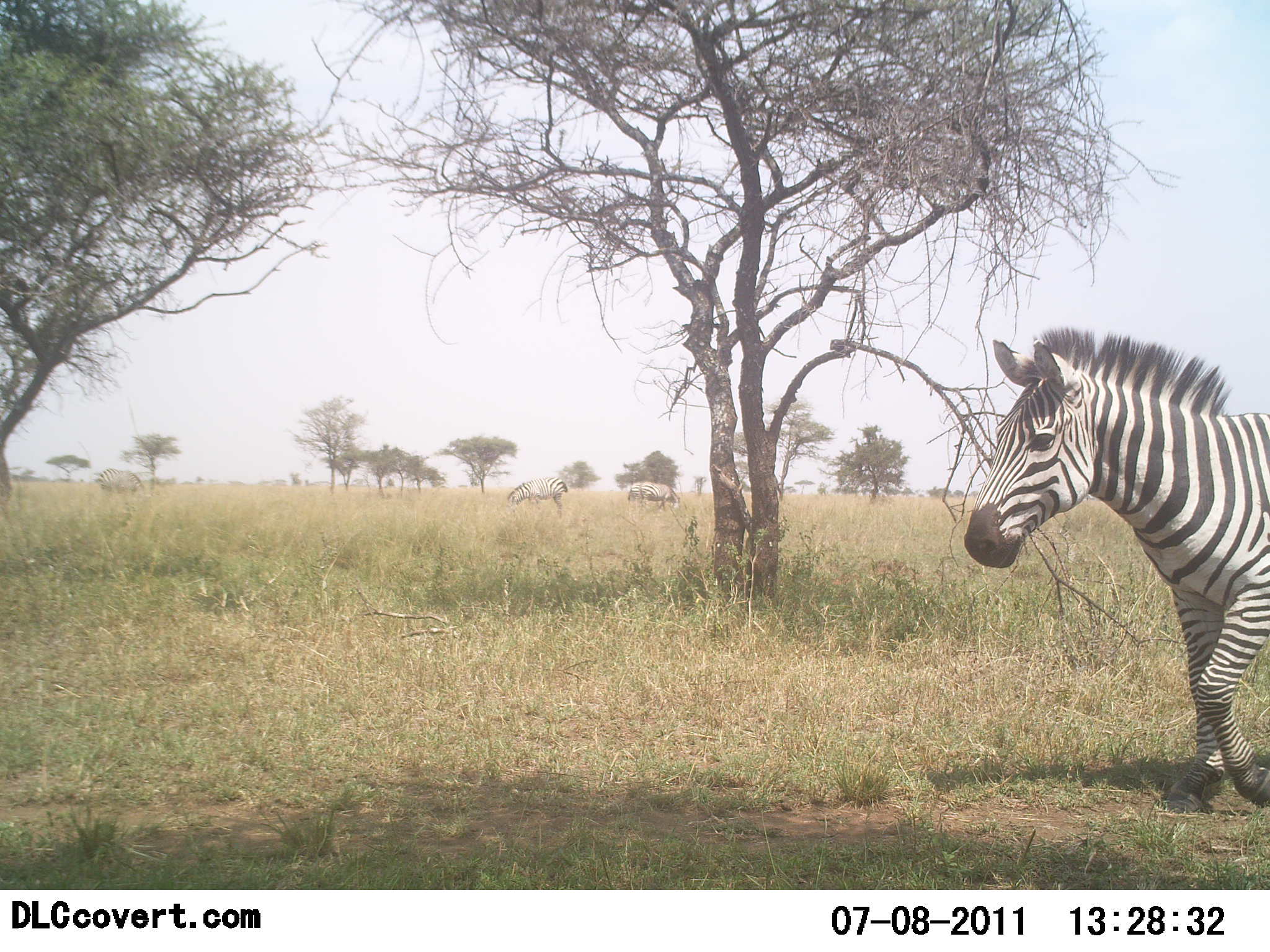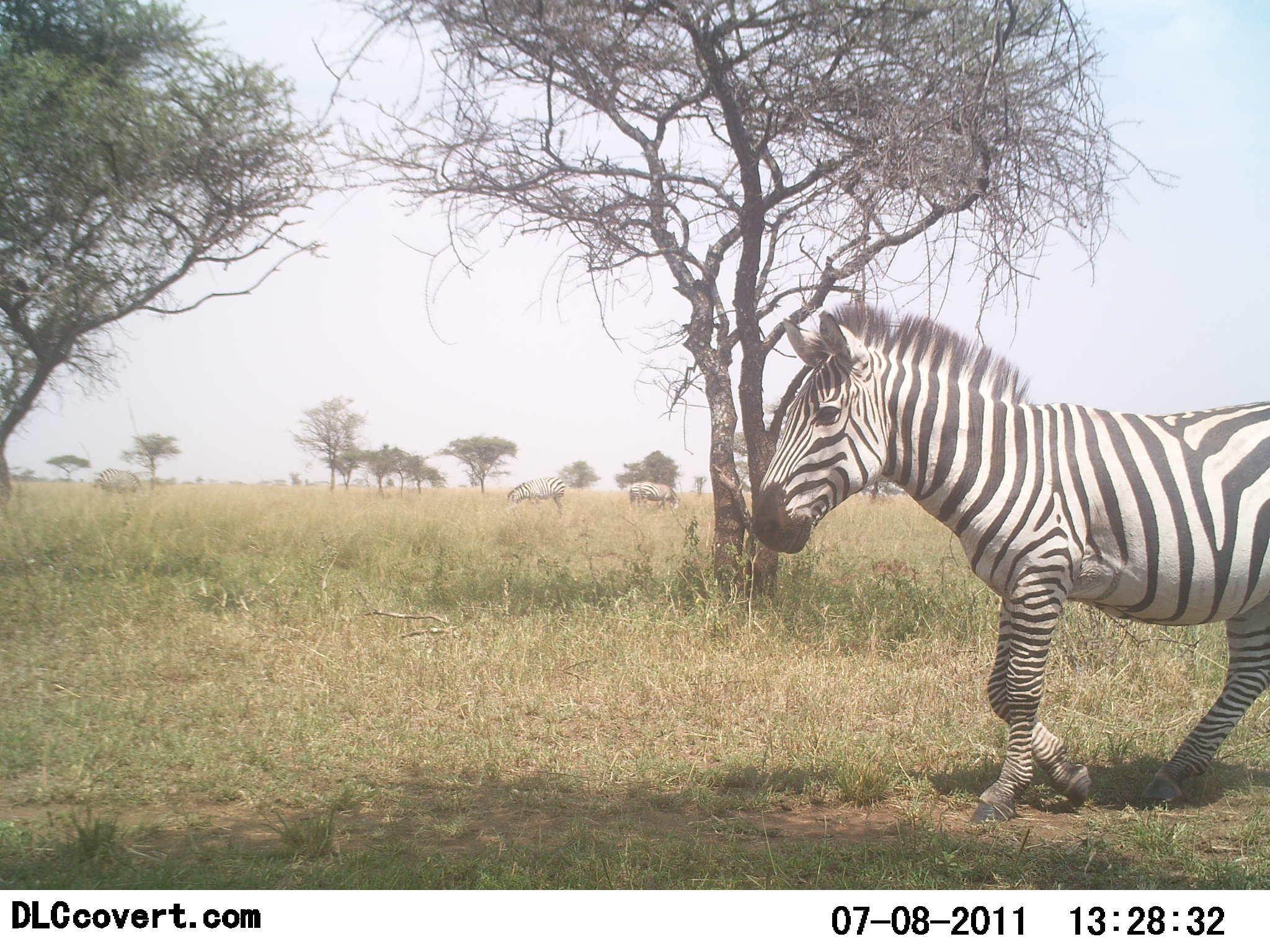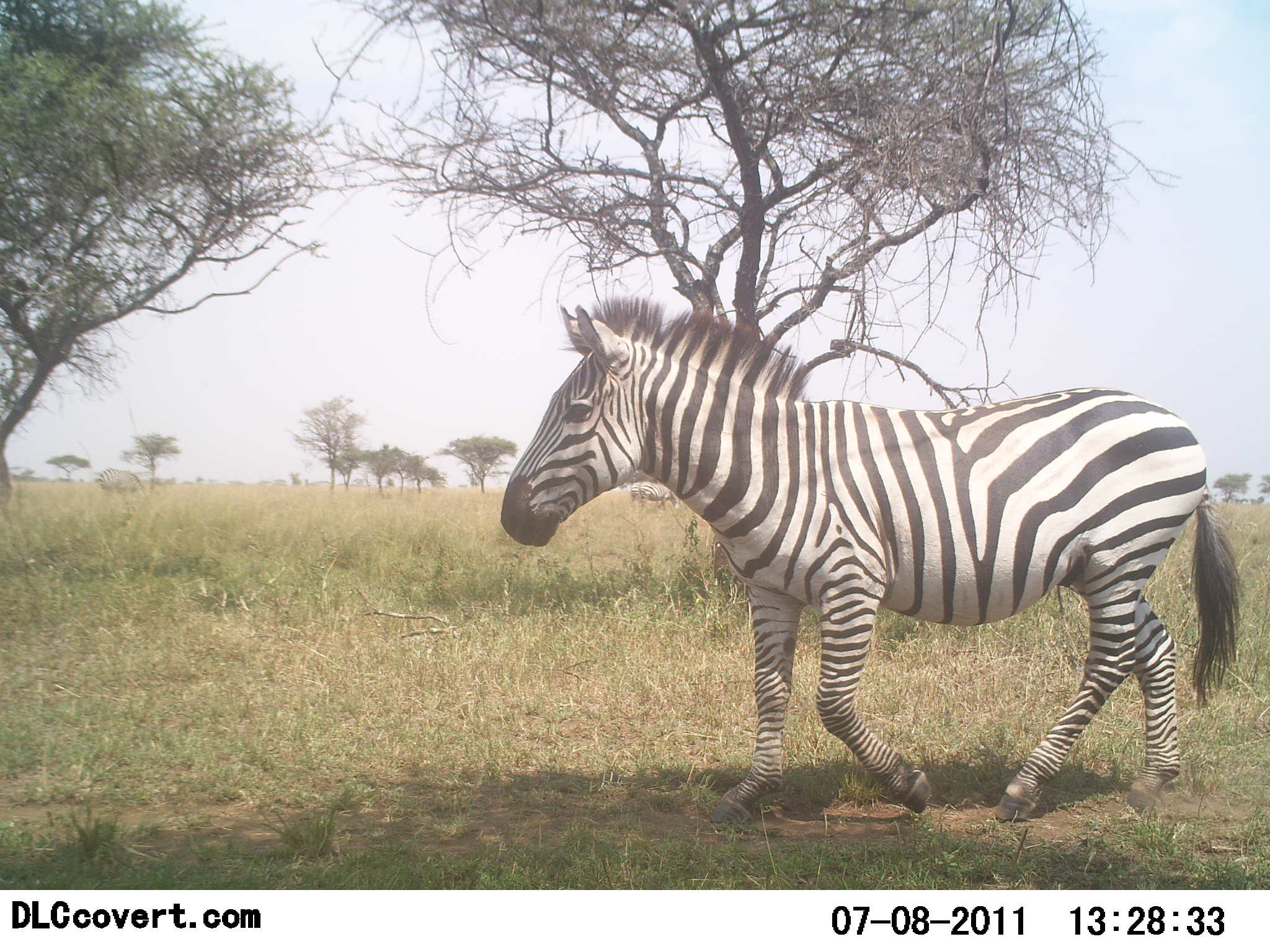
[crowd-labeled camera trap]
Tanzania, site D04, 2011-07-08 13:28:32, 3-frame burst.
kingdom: Animalia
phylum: Chordata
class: Mammalia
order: Perissodactyla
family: Equidae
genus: Equus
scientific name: Equus quagga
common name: plains zebra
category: zebra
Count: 1.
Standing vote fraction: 25%.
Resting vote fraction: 0%.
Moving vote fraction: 92%.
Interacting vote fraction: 0%.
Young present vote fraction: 0%.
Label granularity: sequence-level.